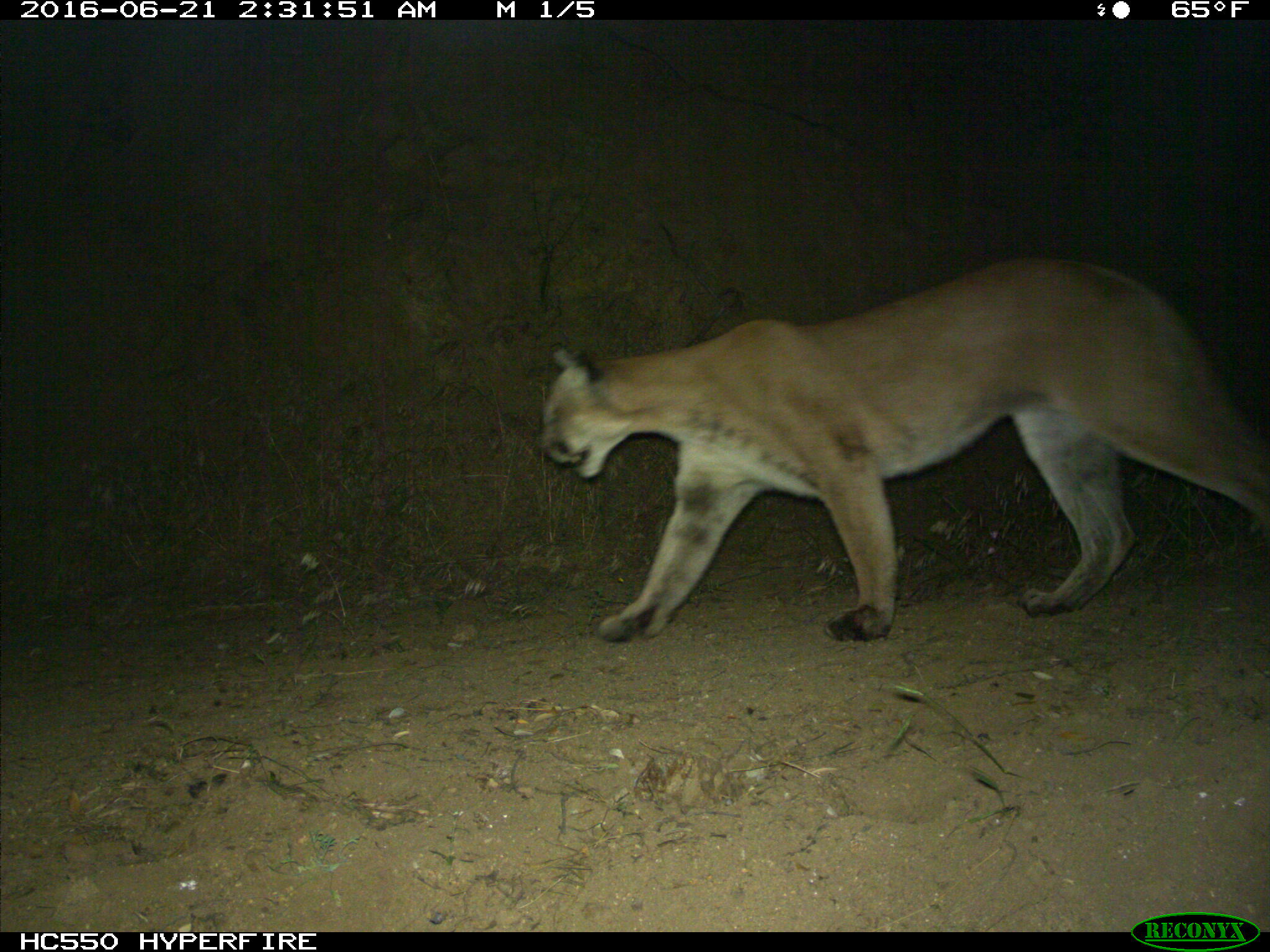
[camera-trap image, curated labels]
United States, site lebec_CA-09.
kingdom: Animalia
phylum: Chordata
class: Mammalia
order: Carnivora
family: Felidae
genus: Puma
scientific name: Puma concolor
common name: mountain lion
Puma concolor (mountain lion).